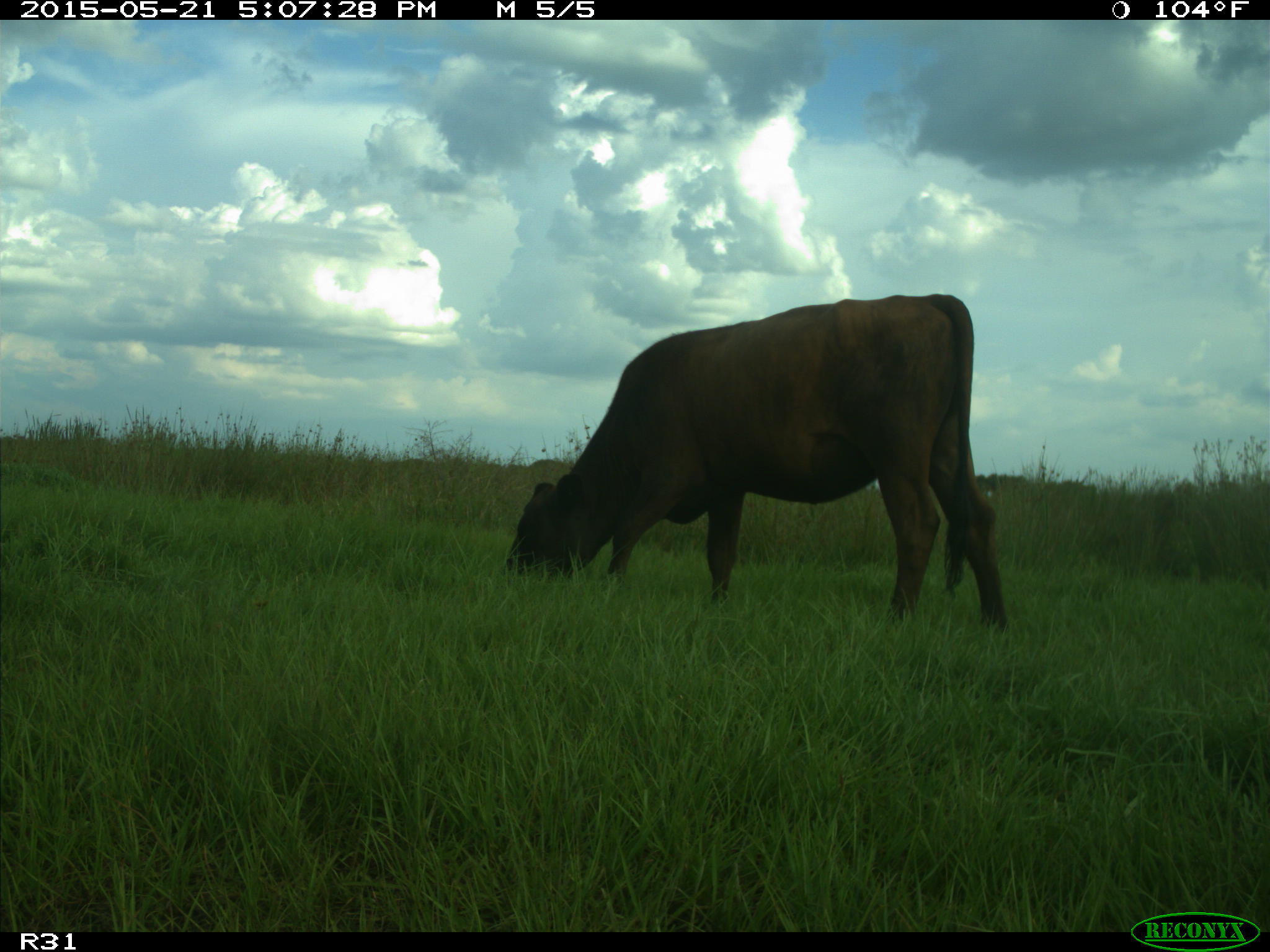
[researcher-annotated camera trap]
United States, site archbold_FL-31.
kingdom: Animalia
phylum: Chordata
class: Mammalia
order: Artiodactyla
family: Bovidae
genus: Bos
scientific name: Bos taurus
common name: domestic cow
Bos taurus (domestic cow).